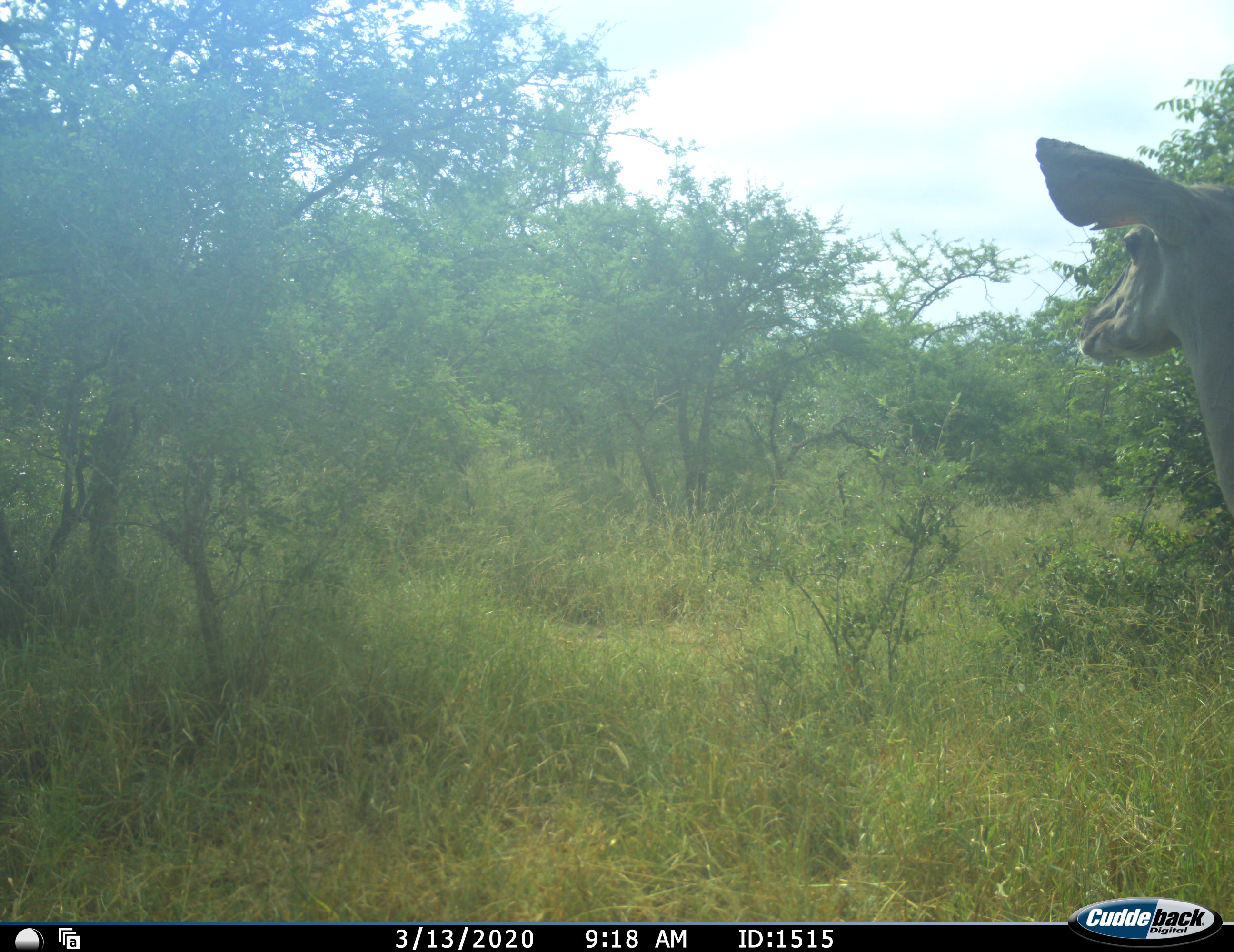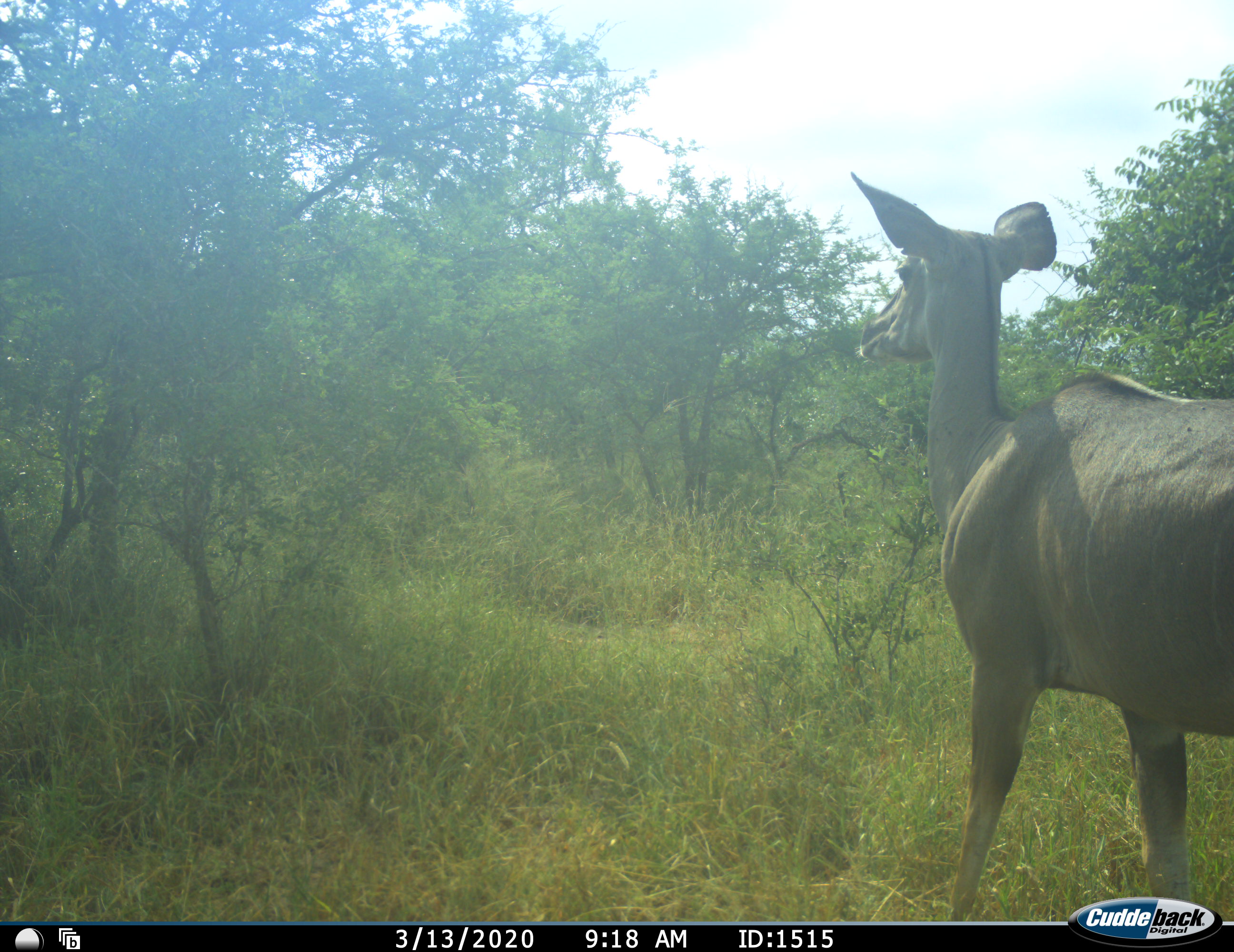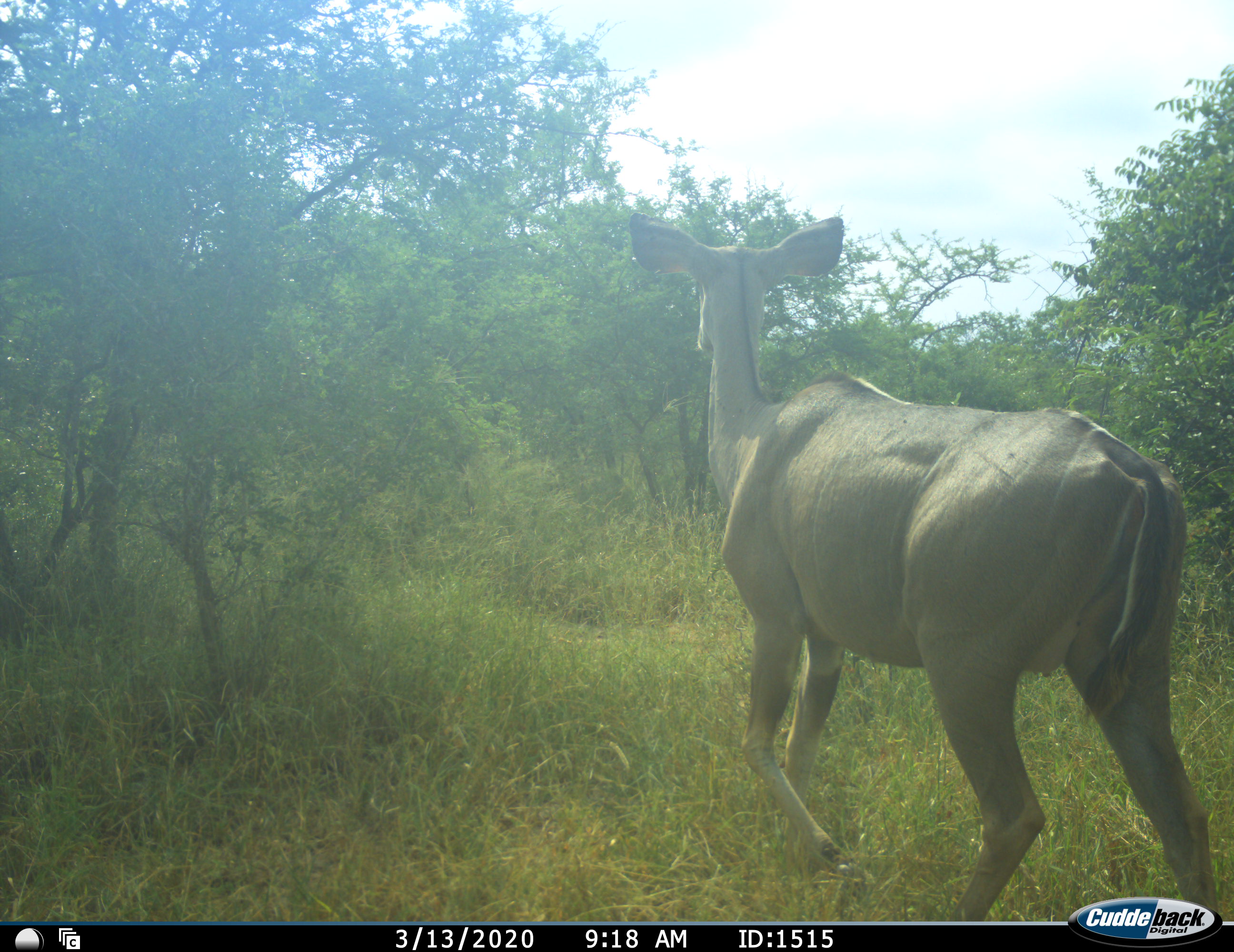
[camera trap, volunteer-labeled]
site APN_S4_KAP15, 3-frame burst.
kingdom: Animalia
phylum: Chordata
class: Mammalia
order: Artiodactyla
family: Bovidae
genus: Tragelaphus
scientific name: Tragelaphus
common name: kudu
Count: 1.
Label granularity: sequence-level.